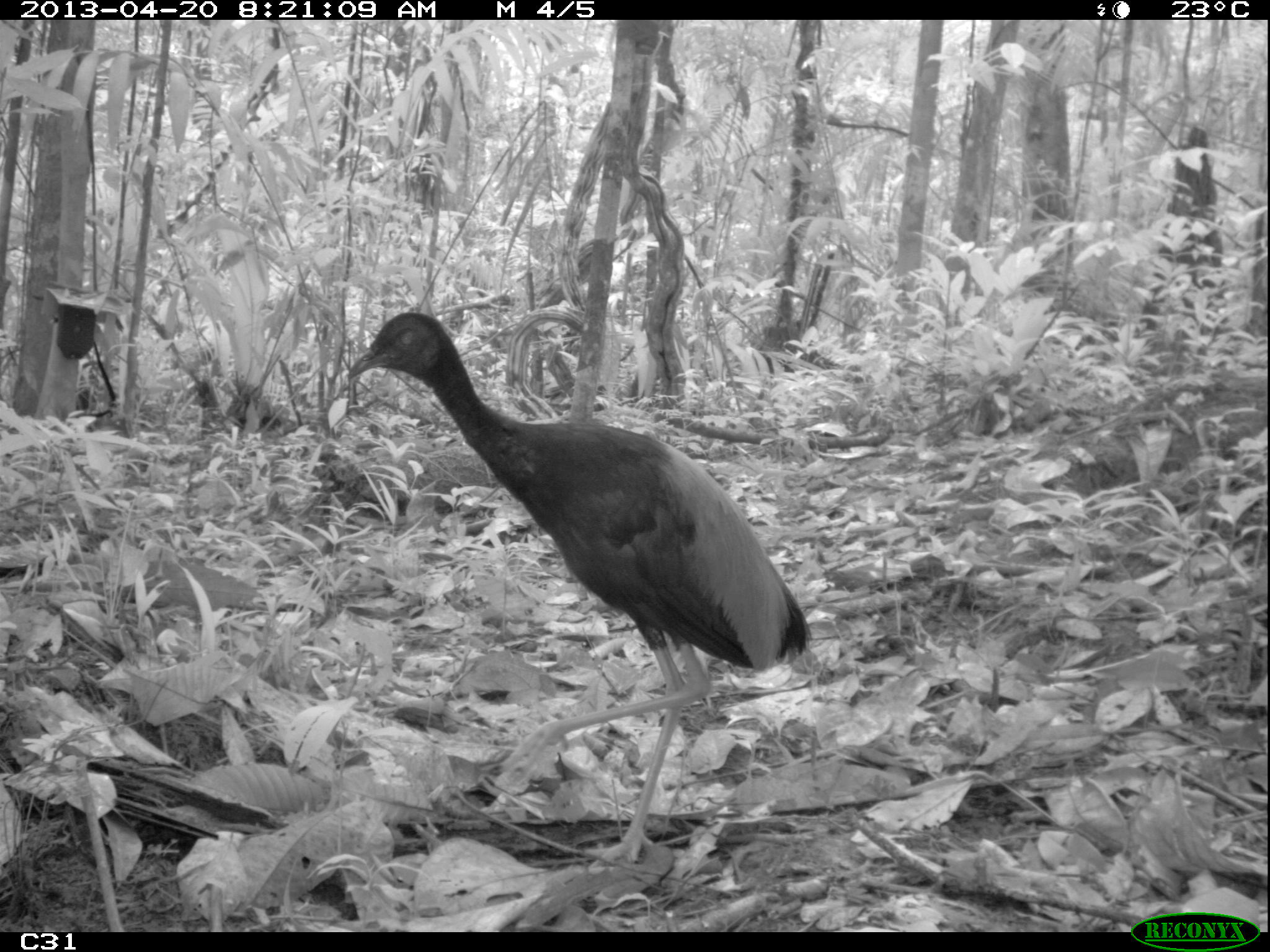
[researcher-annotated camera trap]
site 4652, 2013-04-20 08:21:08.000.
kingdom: Animalia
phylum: Chordata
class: Aves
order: Gruiformes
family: Psophiidae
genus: Psophia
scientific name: Psophia crepitans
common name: gray-winged trumpeter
Psophia crepitans (gray-winged trumpeter), count 2, age adult.